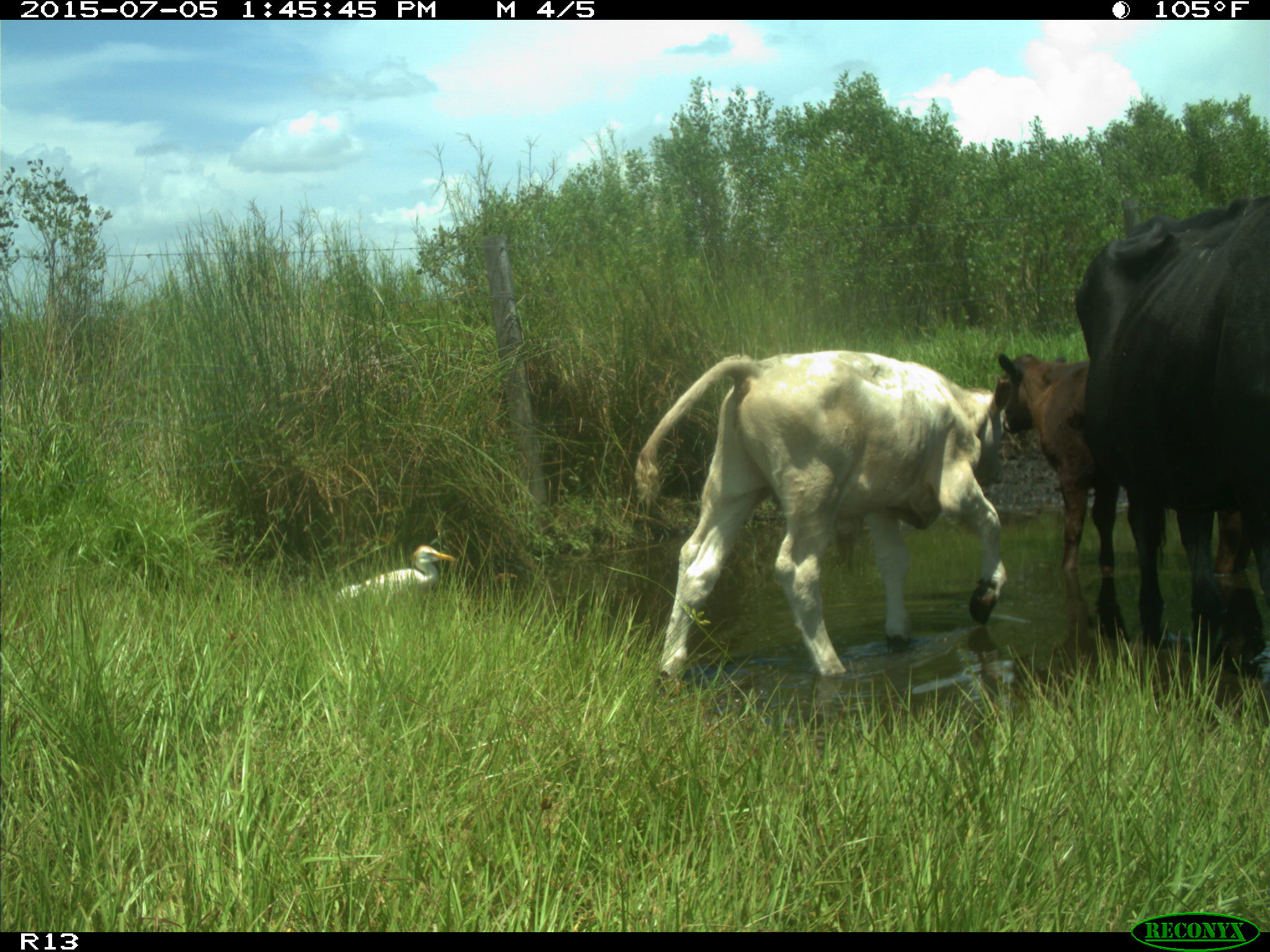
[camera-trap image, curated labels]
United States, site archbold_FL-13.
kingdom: Animalia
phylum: Chordata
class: Mammalia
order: Artiodactyla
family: Bovidae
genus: Bos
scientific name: Bos taurus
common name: domestic cow